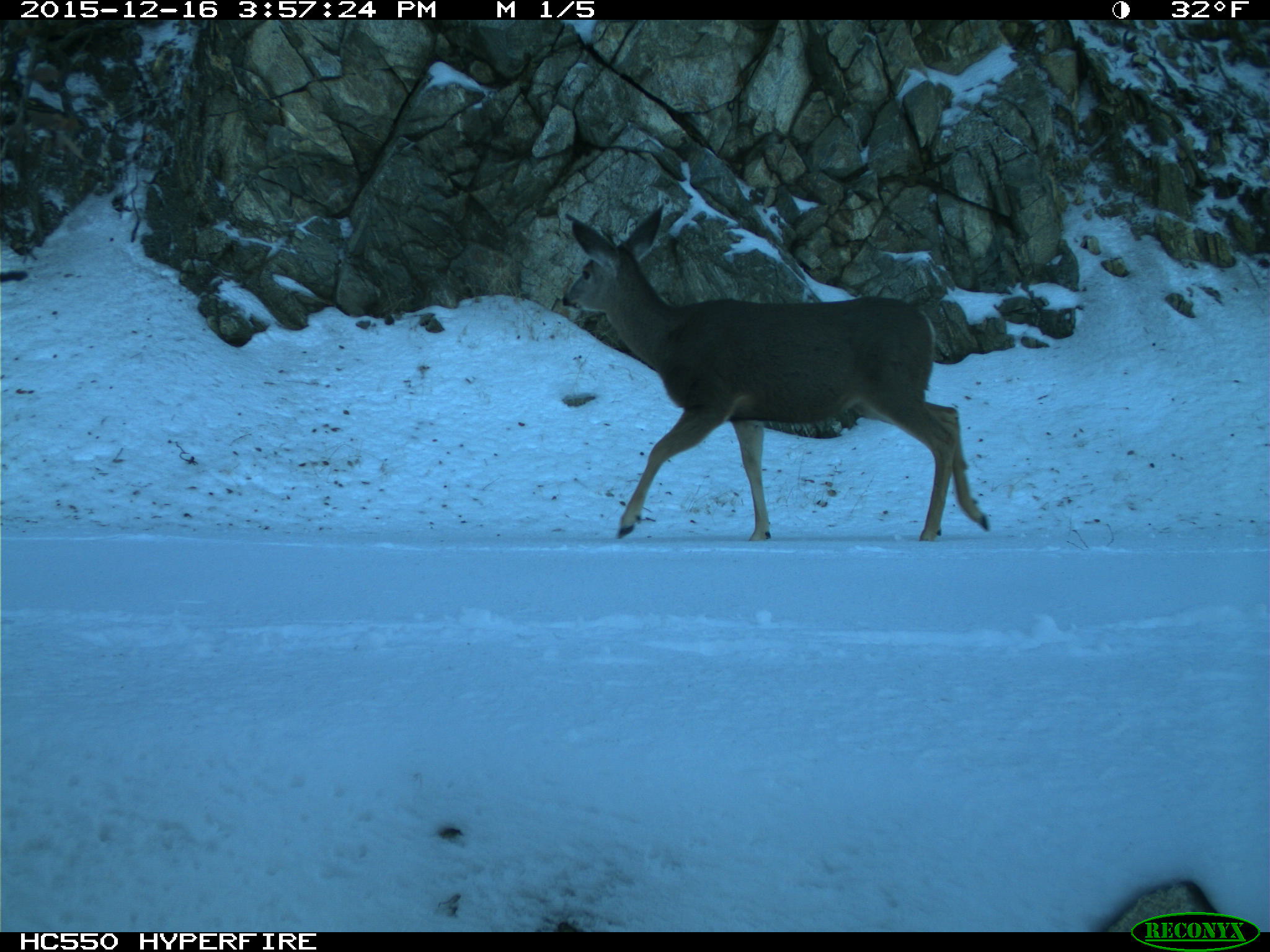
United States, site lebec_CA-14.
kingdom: Animalia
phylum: Chordata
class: Mammalia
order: Artiodactyla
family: Cervidae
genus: Odocoileus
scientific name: Odocoileus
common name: deer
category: unidentified deer